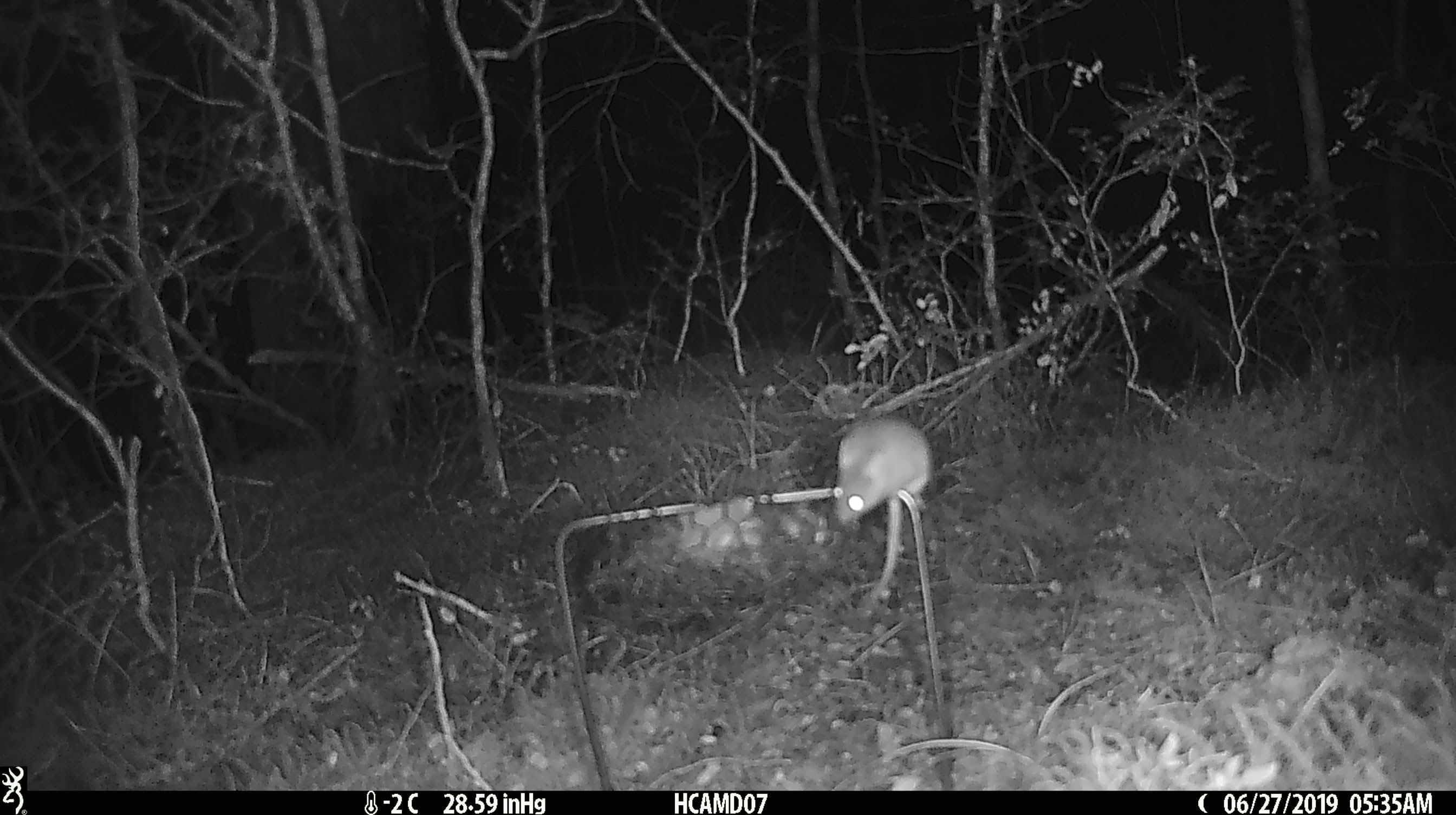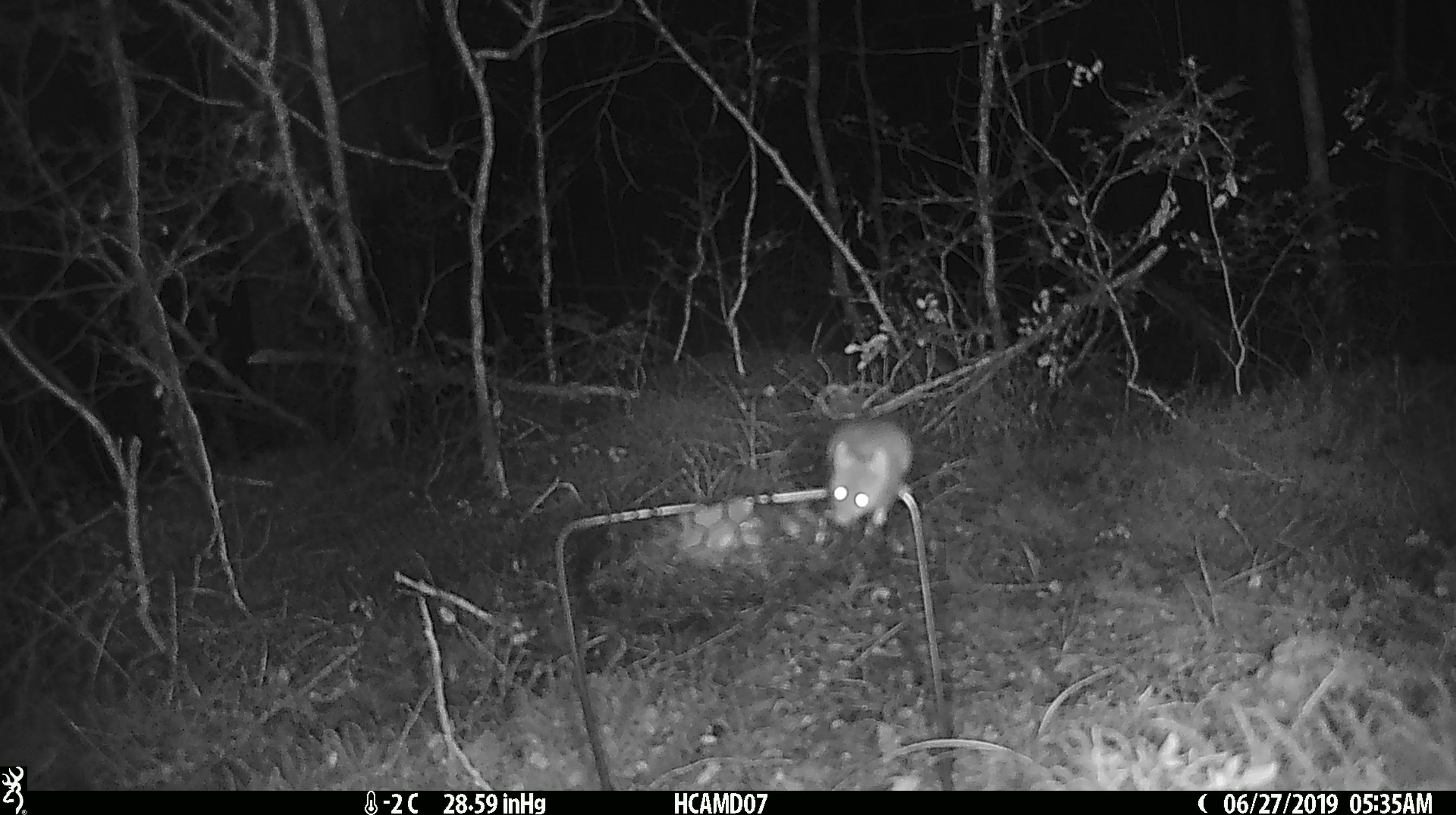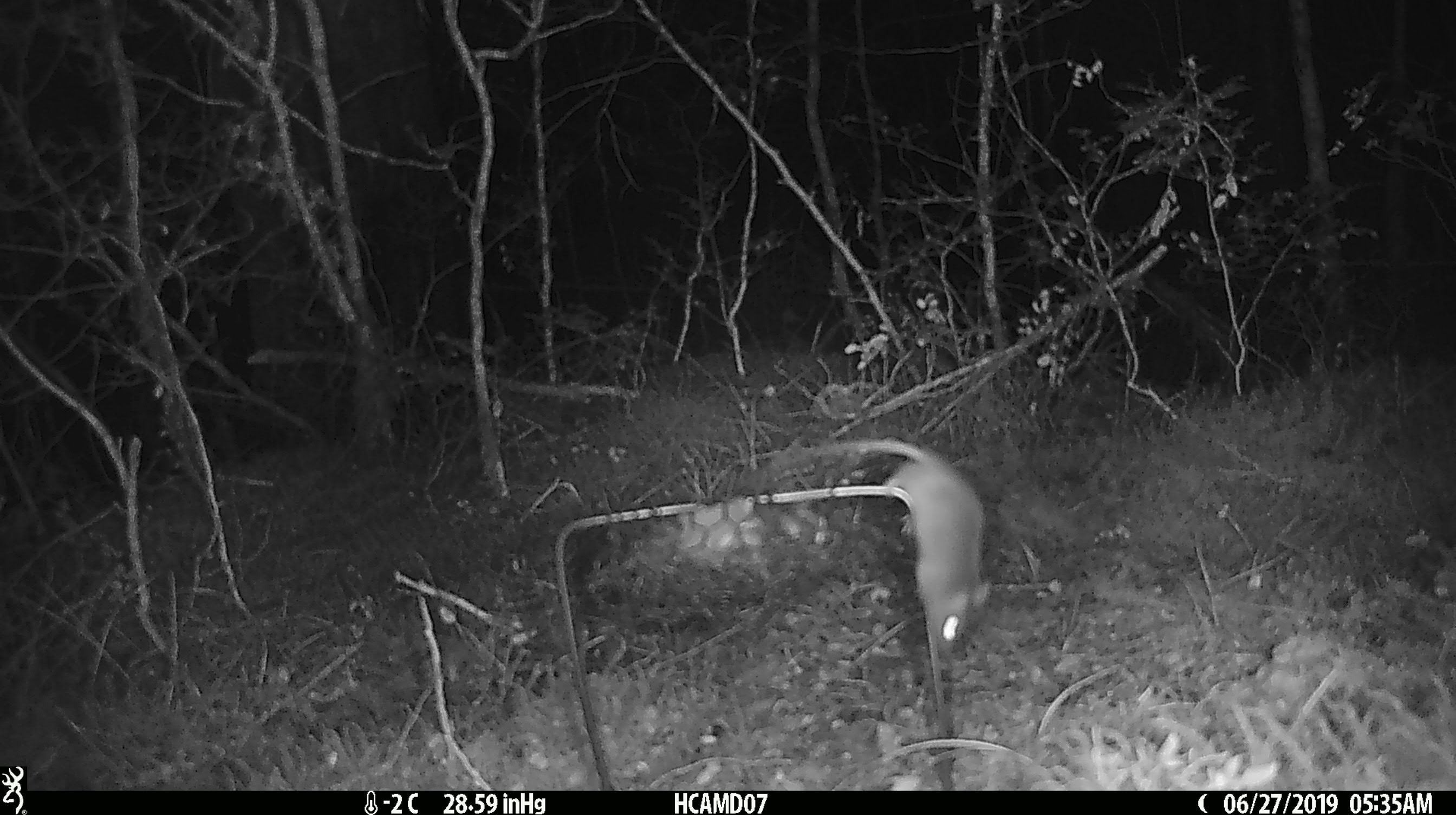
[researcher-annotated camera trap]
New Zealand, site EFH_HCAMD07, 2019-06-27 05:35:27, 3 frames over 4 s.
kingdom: Animalia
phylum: Chordata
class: Mammalia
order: Rodentia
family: Muridae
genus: Mus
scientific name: Mus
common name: mouse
Mouse (Mus).